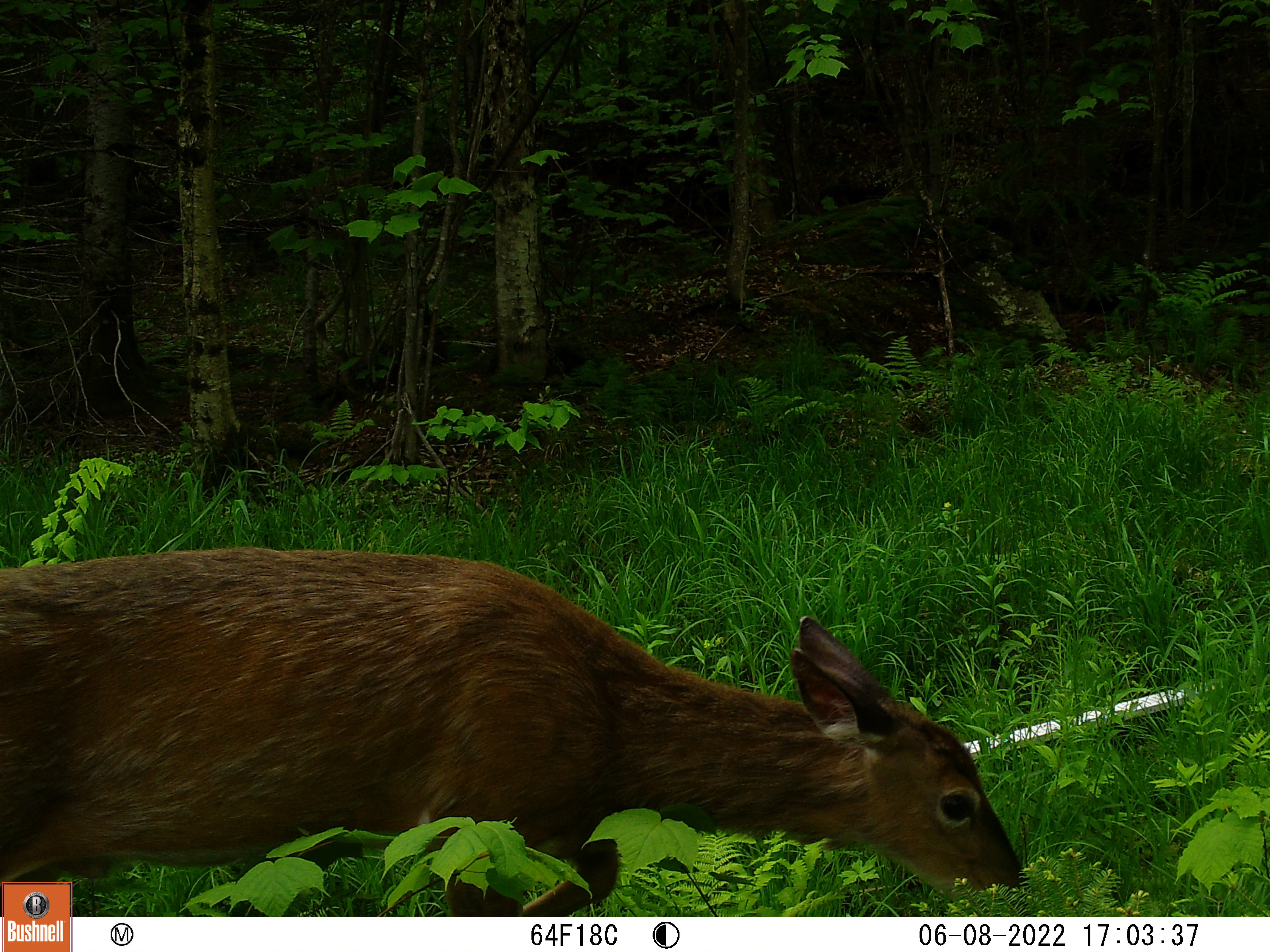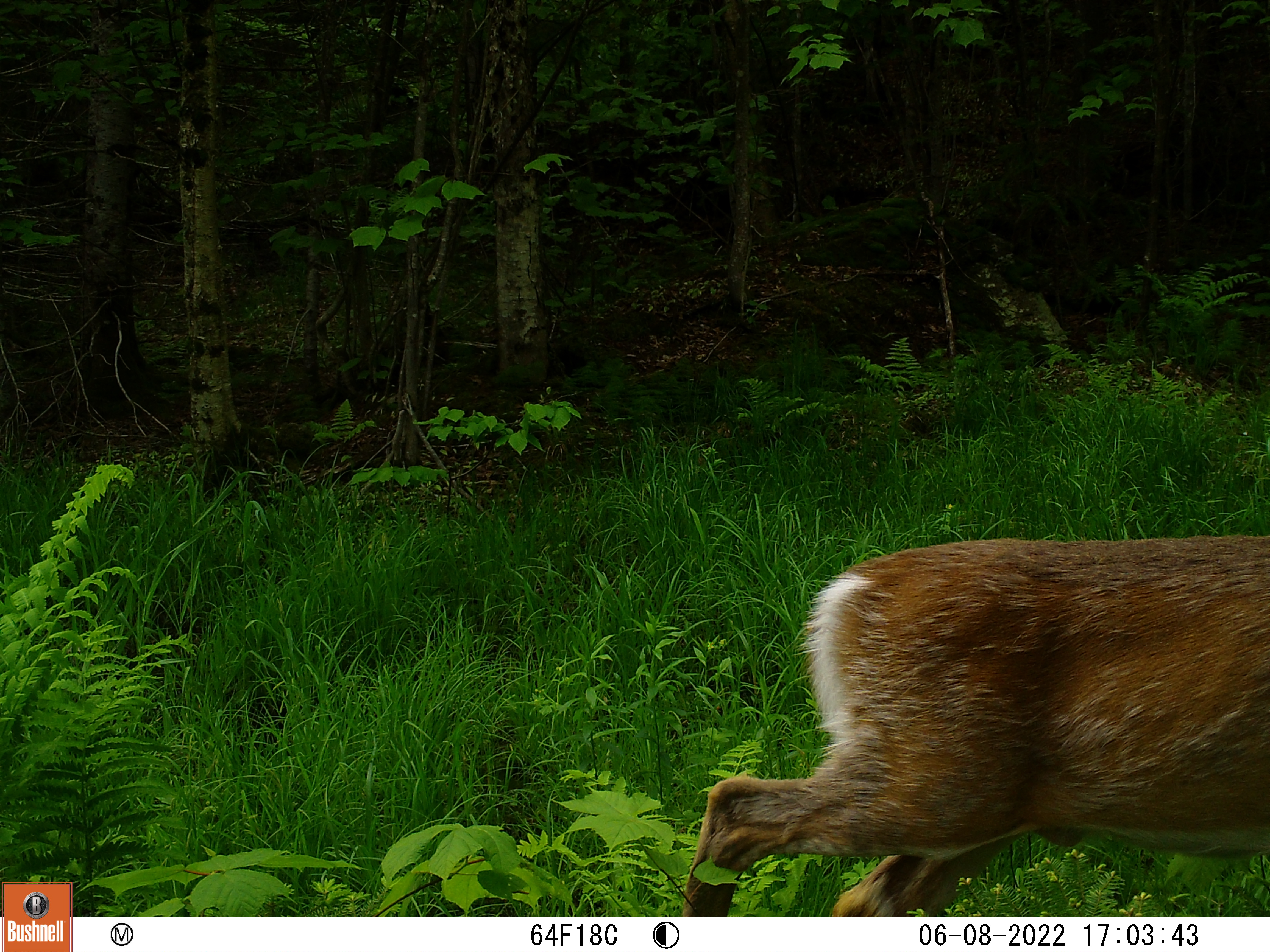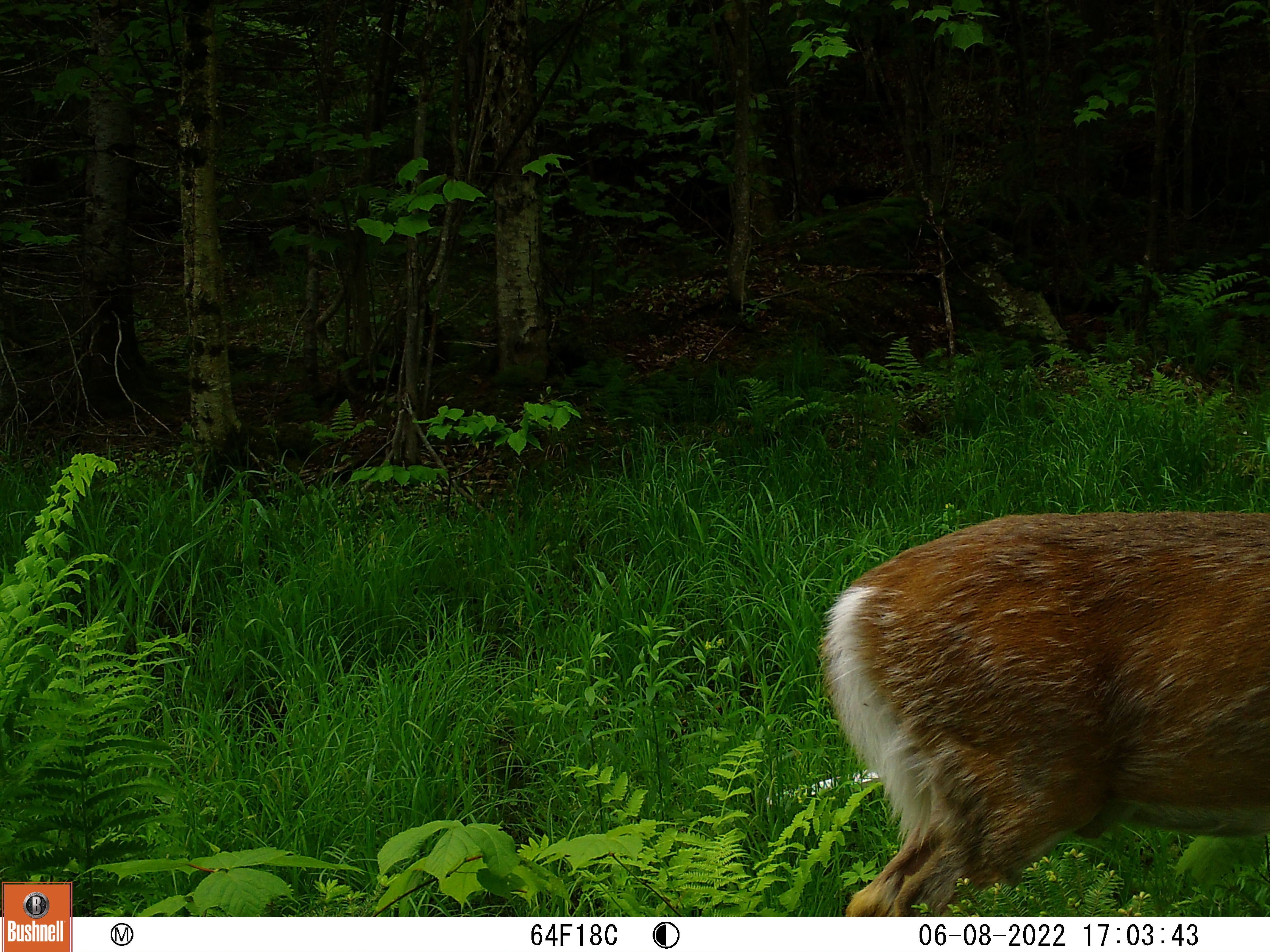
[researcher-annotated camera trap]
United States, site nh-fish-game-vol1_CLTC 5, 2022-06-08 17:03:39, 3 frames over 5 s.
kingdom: Animalia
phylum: Chordata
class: Mammalia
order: Artiodactyla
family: Cervidae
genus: Odocoileus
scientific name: Odocoileus virginianus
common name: white-tailed deer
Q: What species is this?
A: White-tailed deer (Odocoileus virginianus).